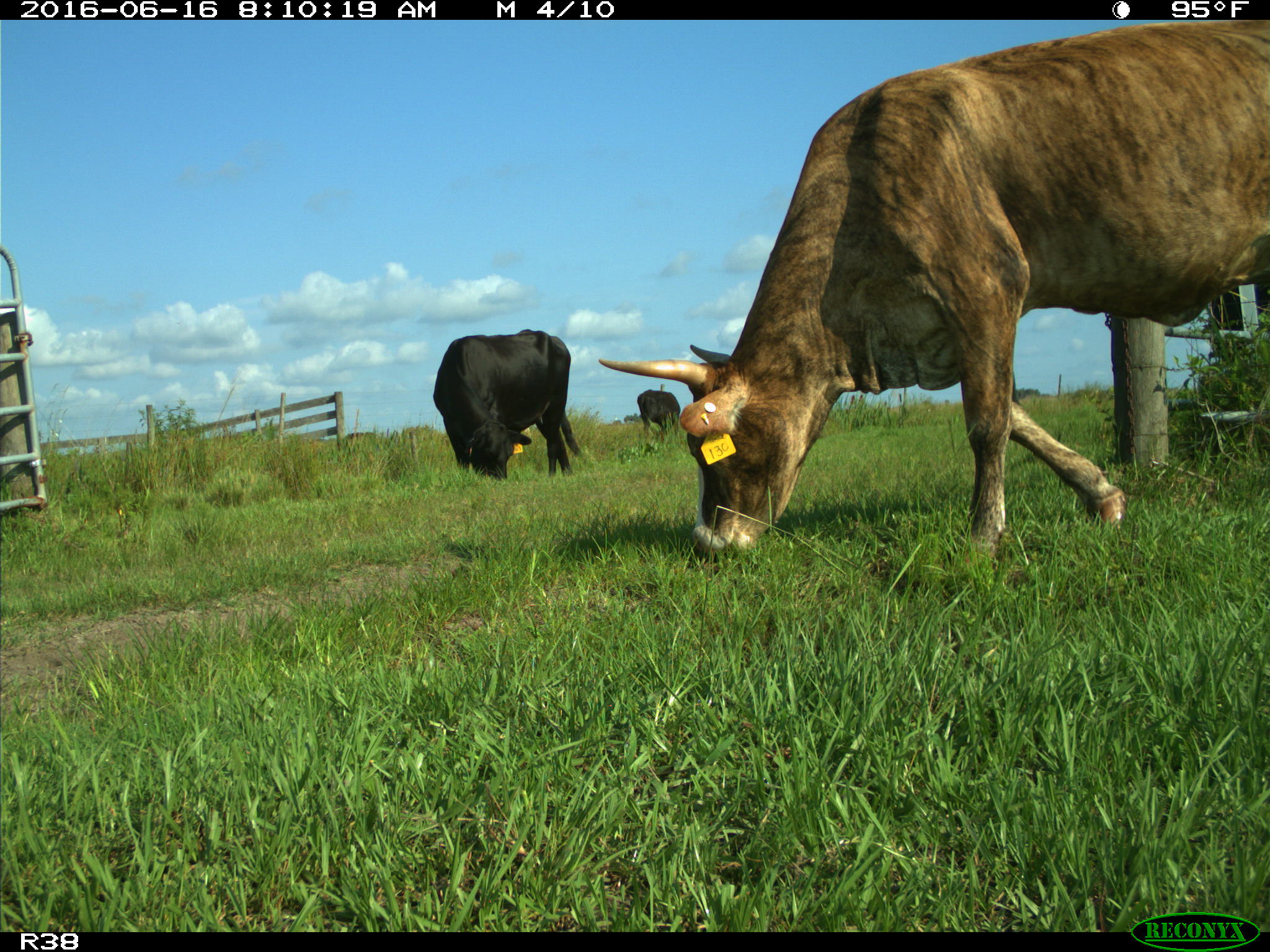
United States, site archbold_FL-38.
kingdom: Animalia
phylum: Chordata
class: Mammalia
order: Artiodactyla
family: Bovidae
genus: Bos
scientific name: Bos taurus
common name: domestic cow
Bos taurus (domestic cow).